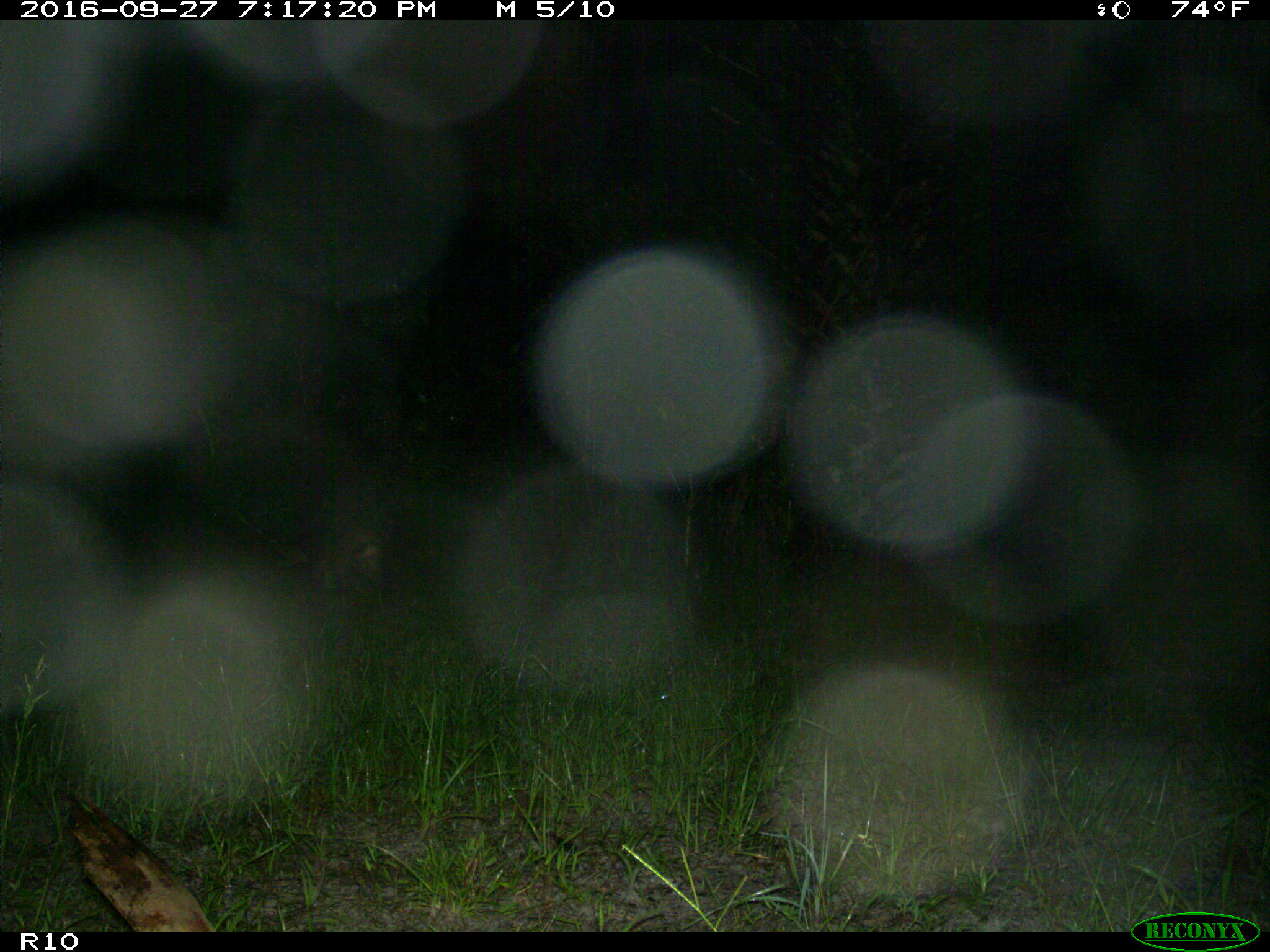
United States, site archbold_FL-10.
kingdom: Animalia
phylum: Chordata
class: Mammalia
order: Carnivora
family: Procyonidae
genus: Procyon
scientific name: Procyon lotor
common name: common raccoon